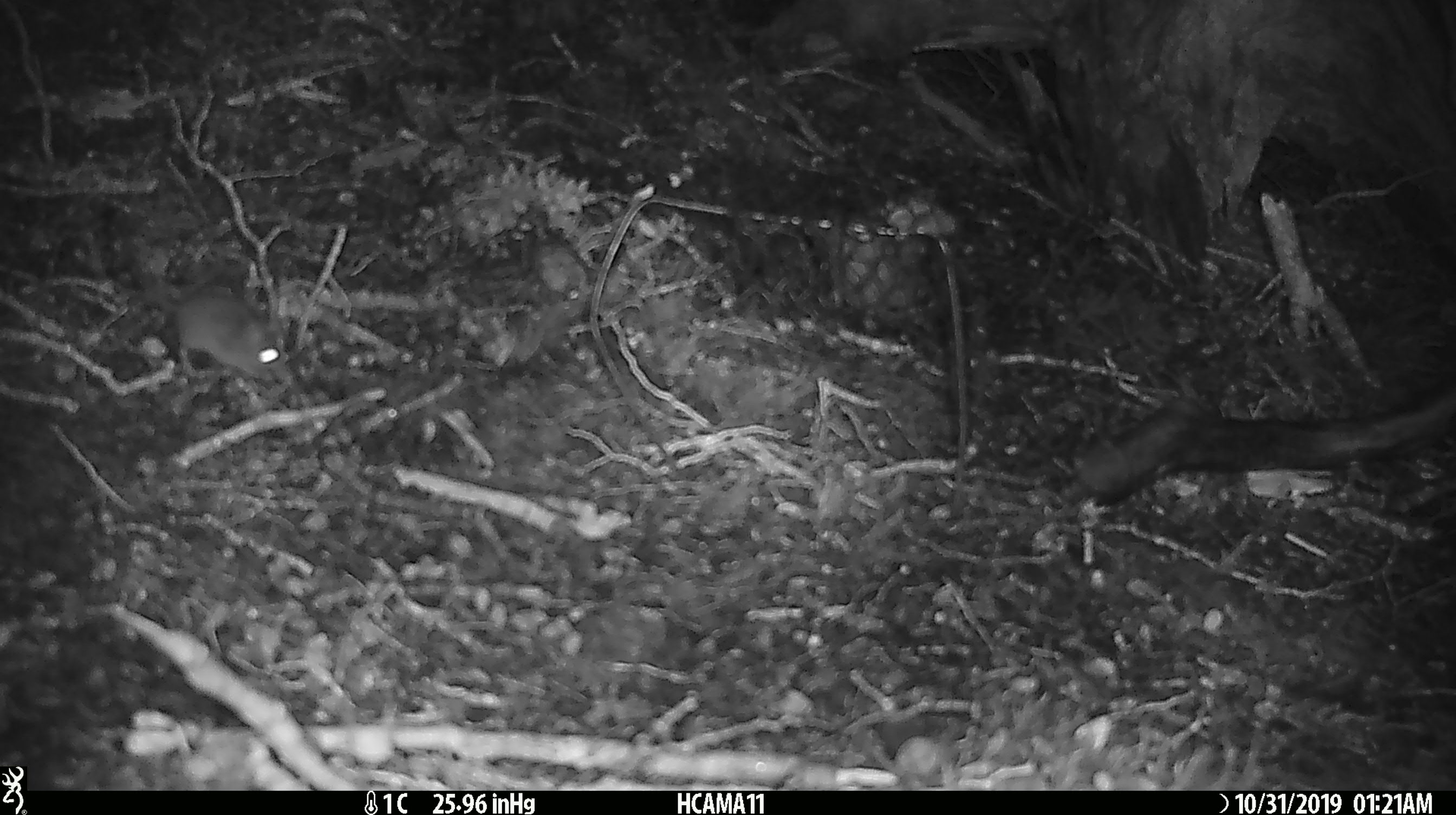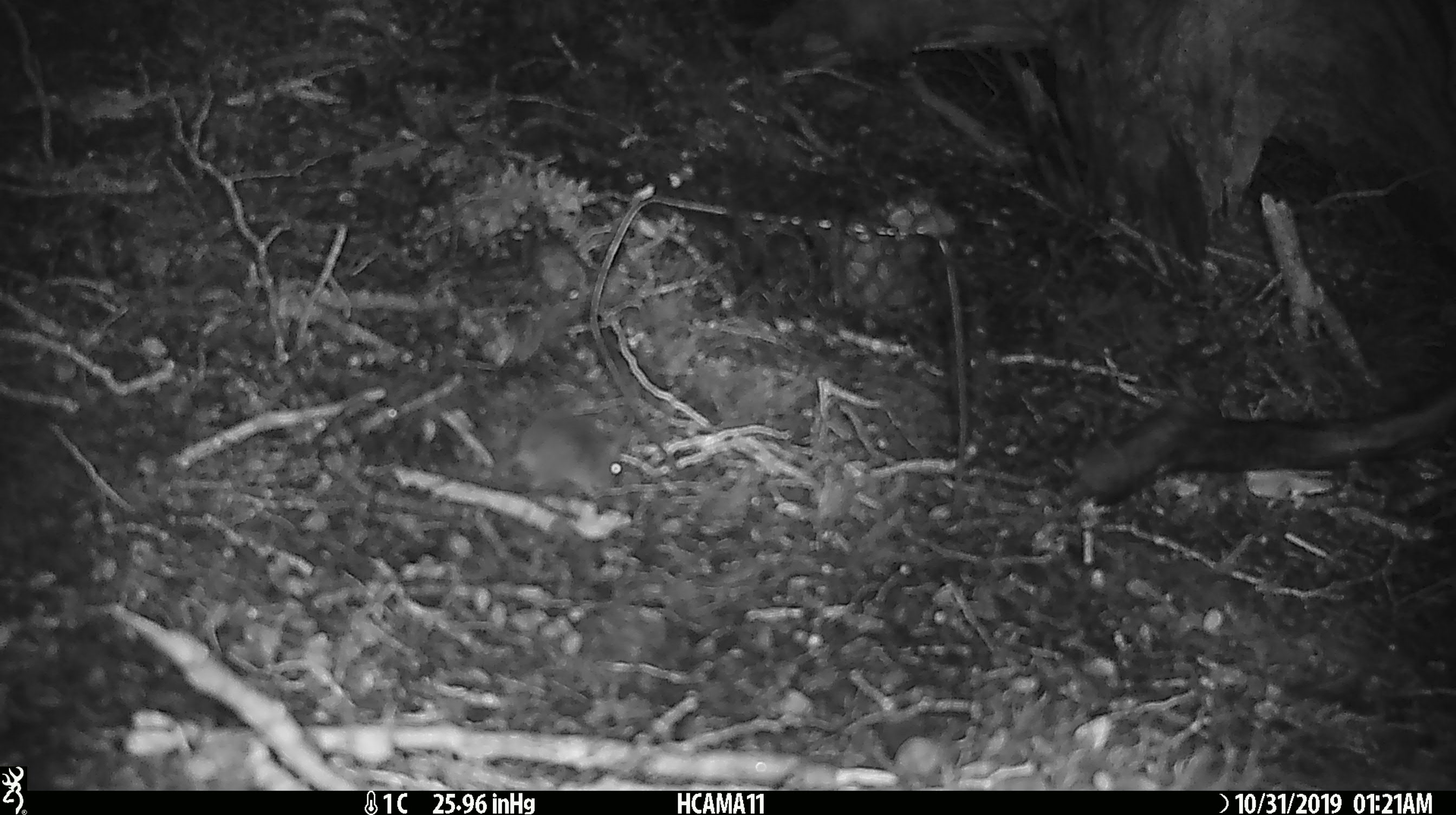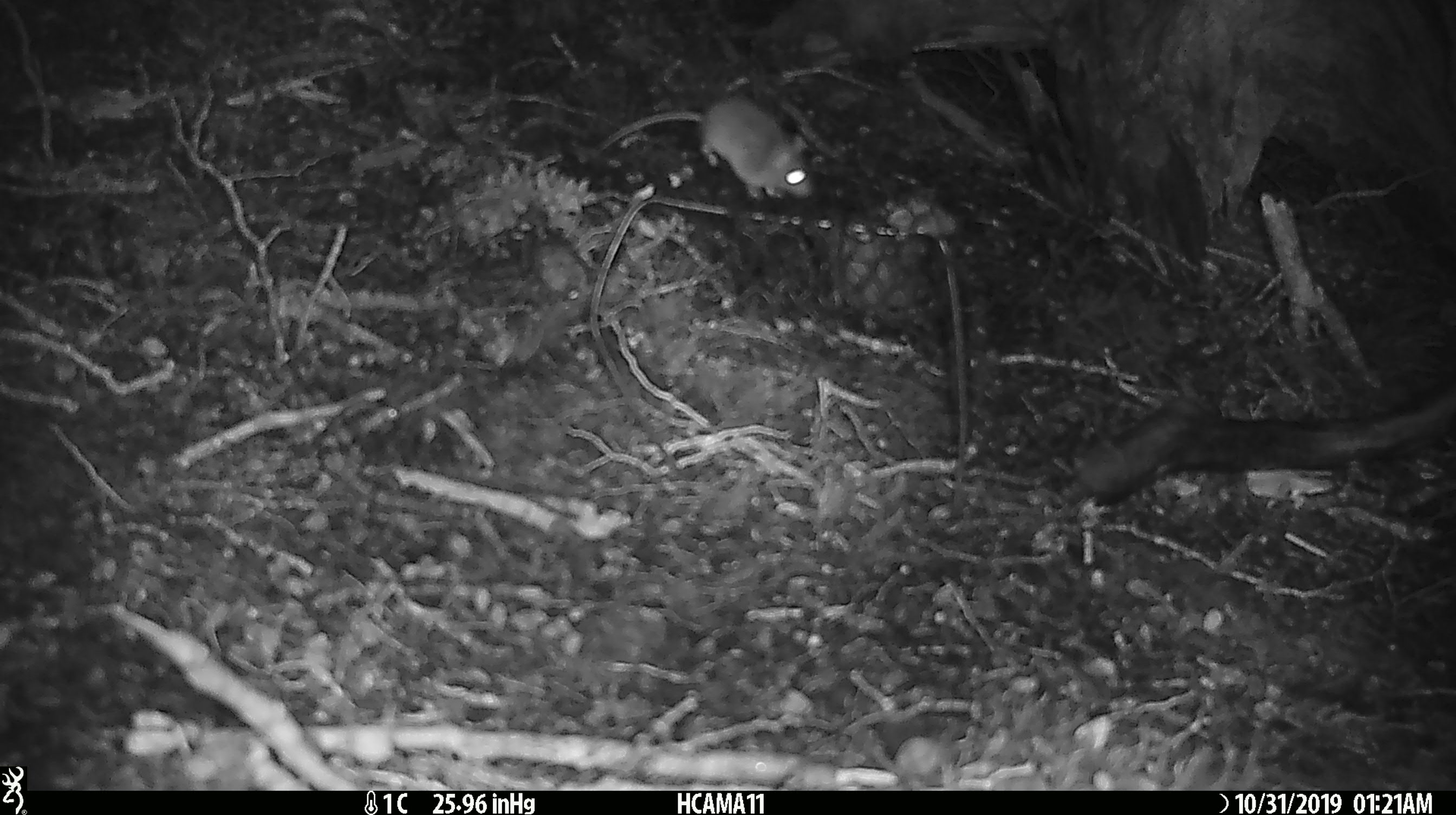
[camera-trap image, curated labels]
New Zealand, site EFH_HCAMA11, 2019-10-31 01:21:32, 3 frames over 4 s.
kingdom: Animalia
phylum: Chordata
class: Mammalia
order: Rodentia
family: Muridae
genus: Mus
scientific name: Mus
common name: mouse